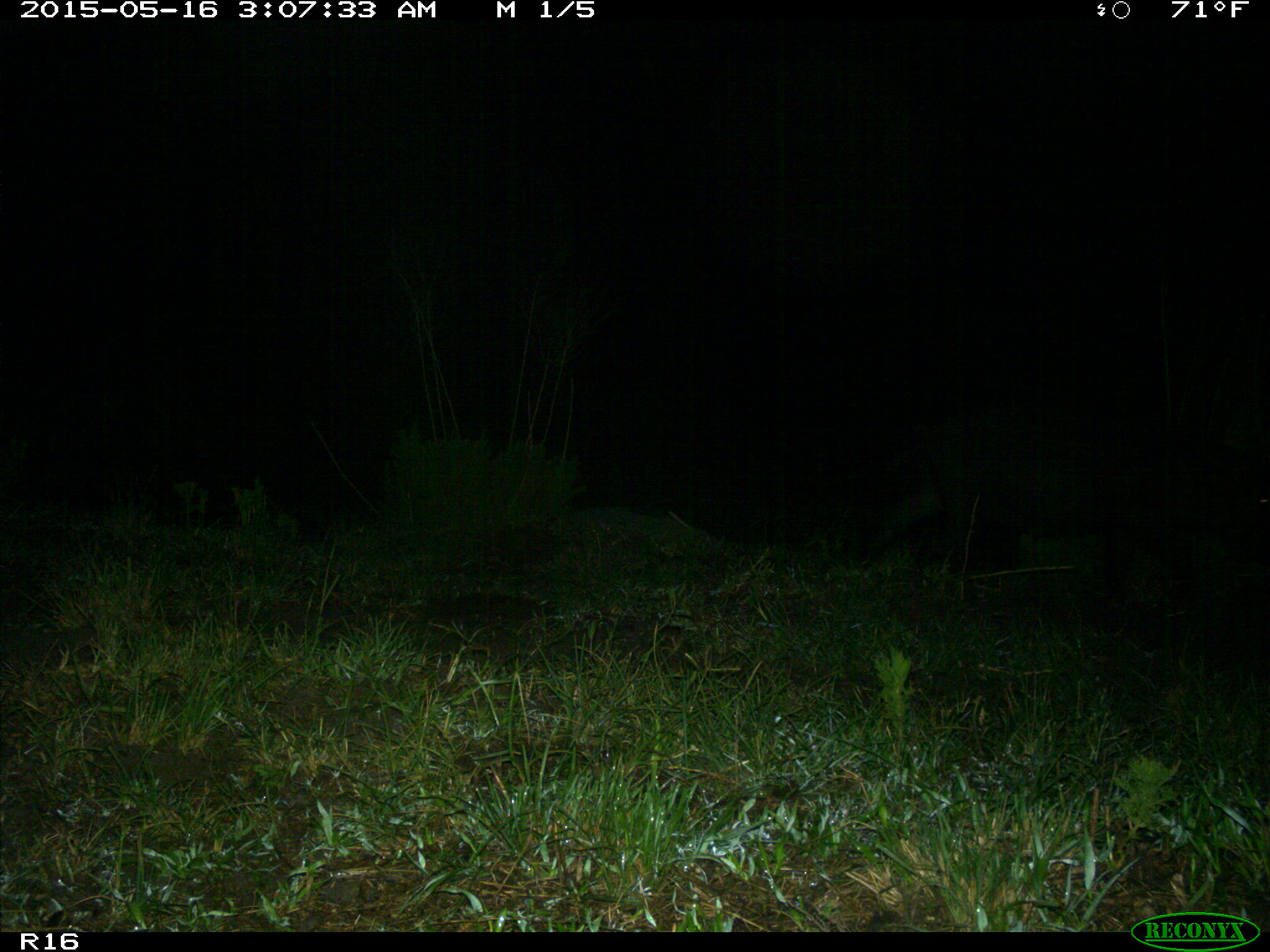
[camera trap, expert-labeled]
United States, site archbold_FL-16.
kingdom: Animalia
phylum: Chordata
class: Mammalia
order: Artiodactyla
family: Suidae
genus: Sus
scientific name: Sus scrofa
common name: wild boar